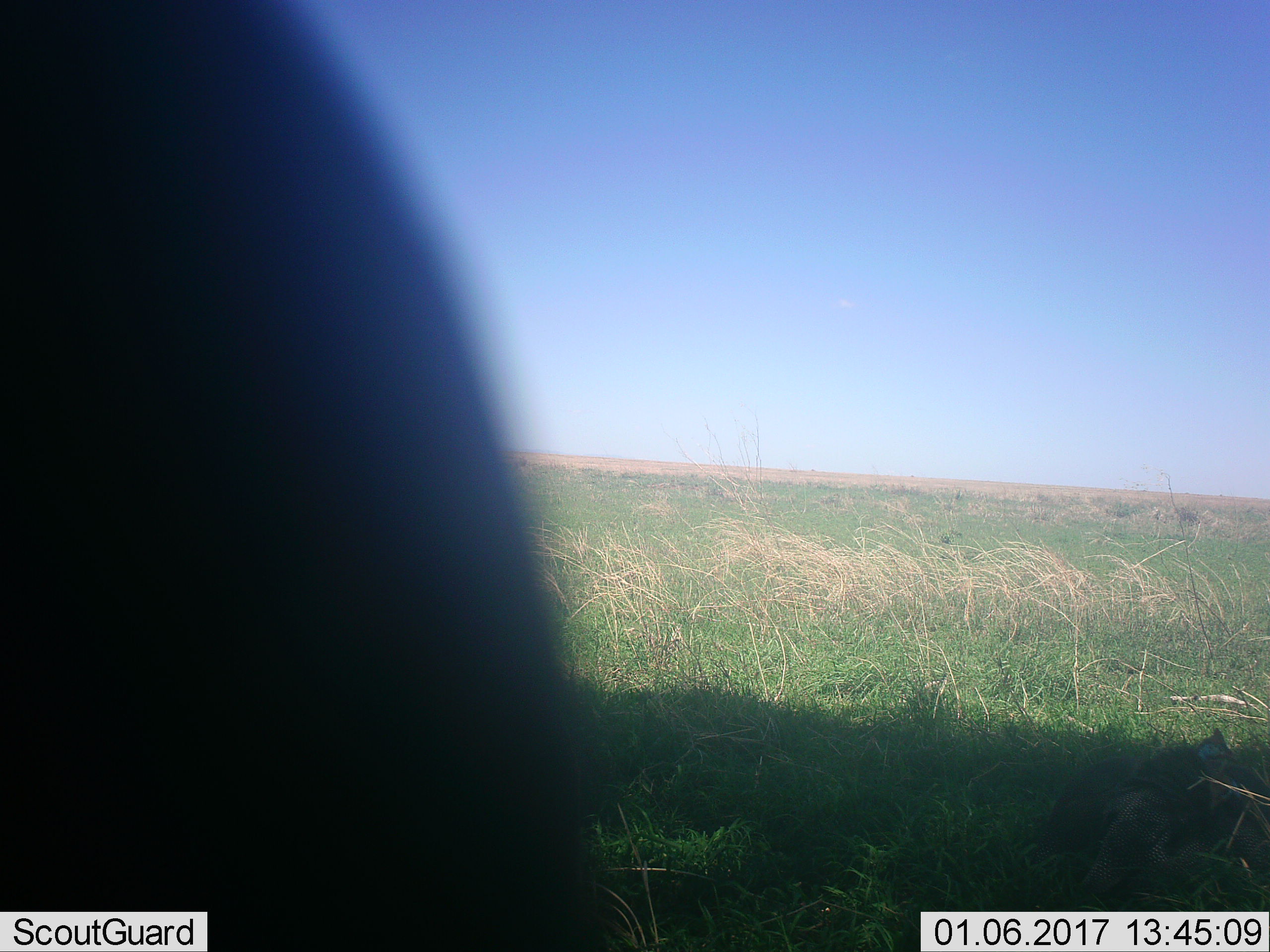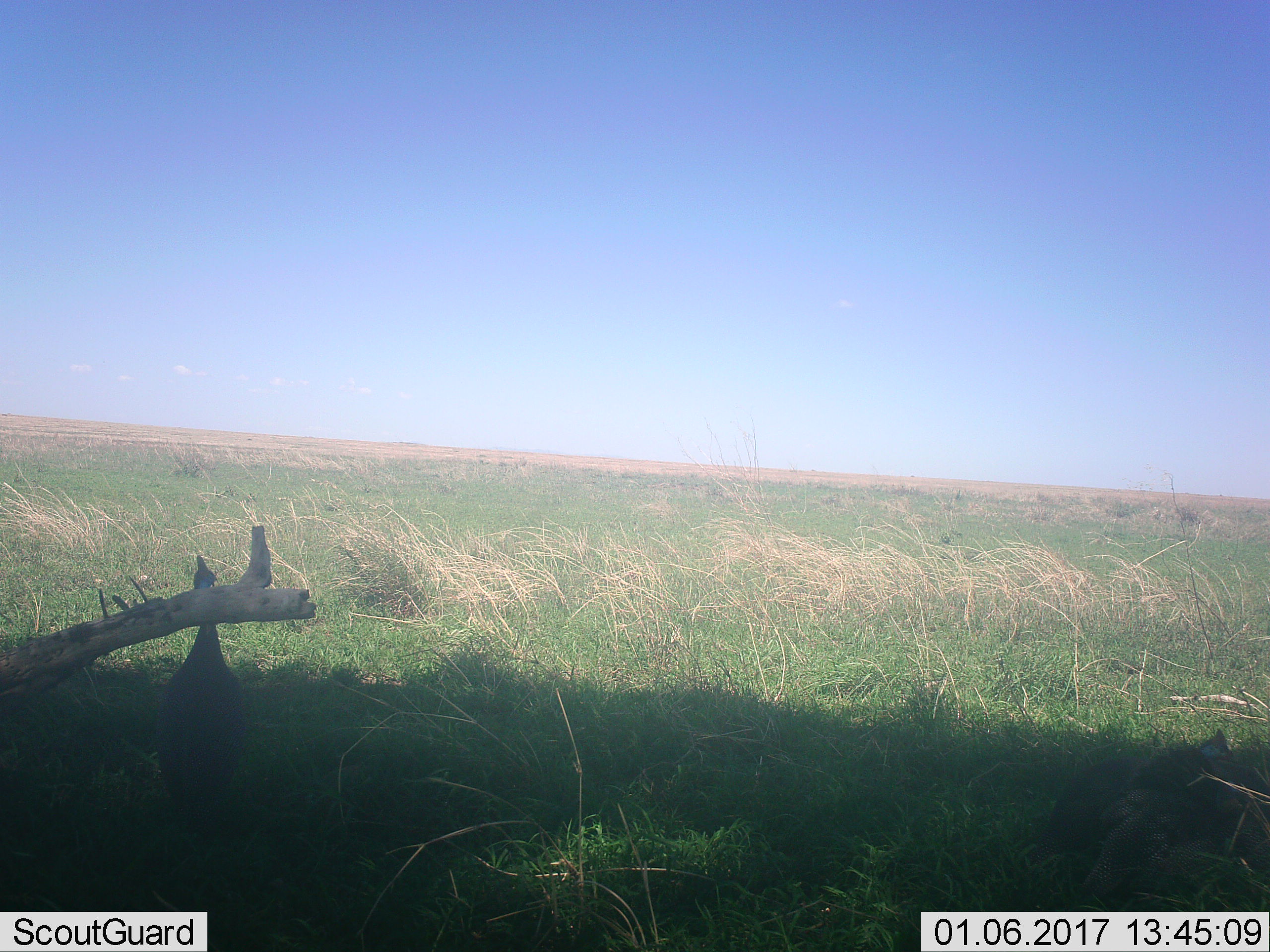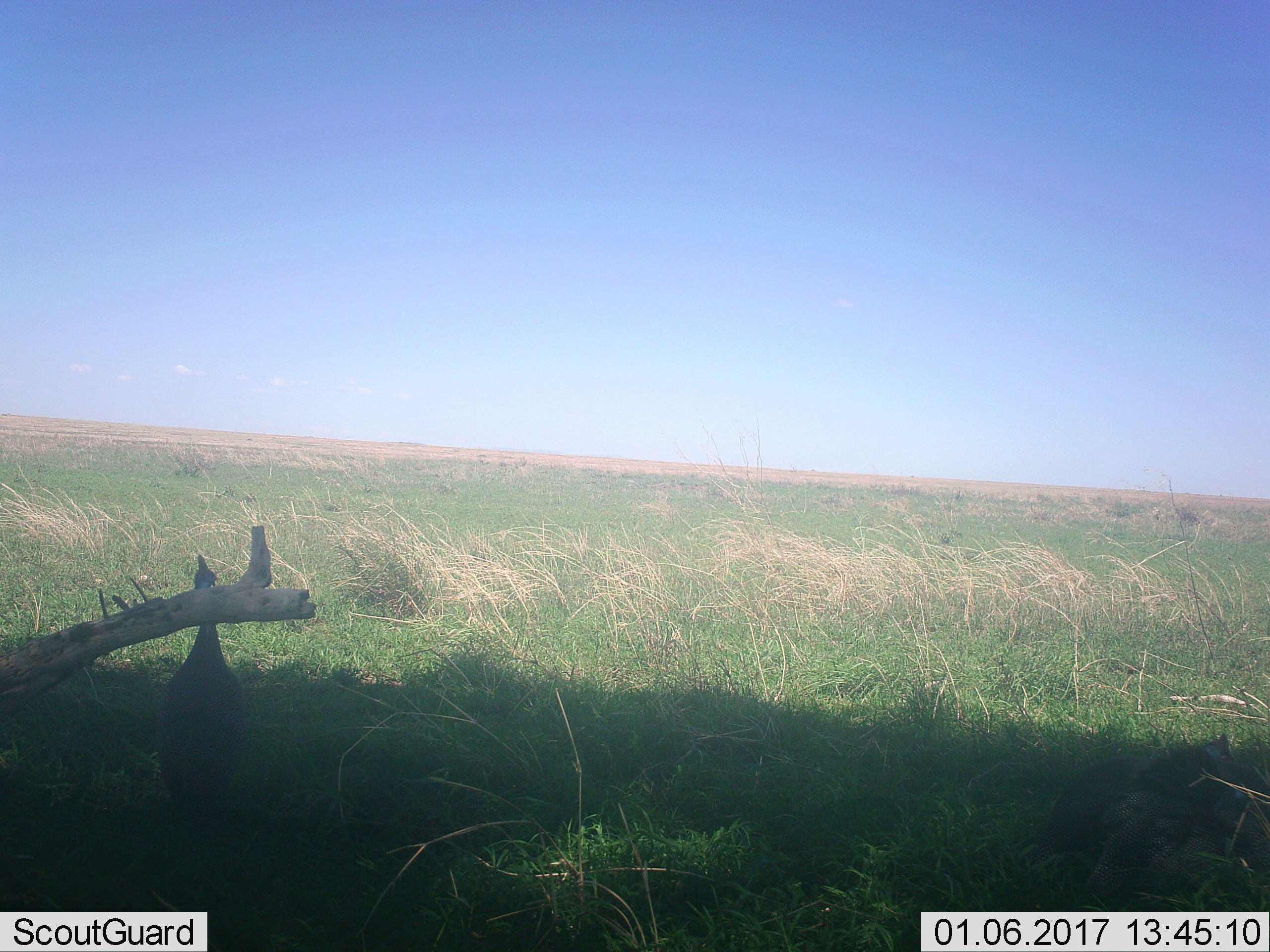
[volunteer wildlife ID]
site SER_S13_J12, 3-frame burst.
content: unidentified animal